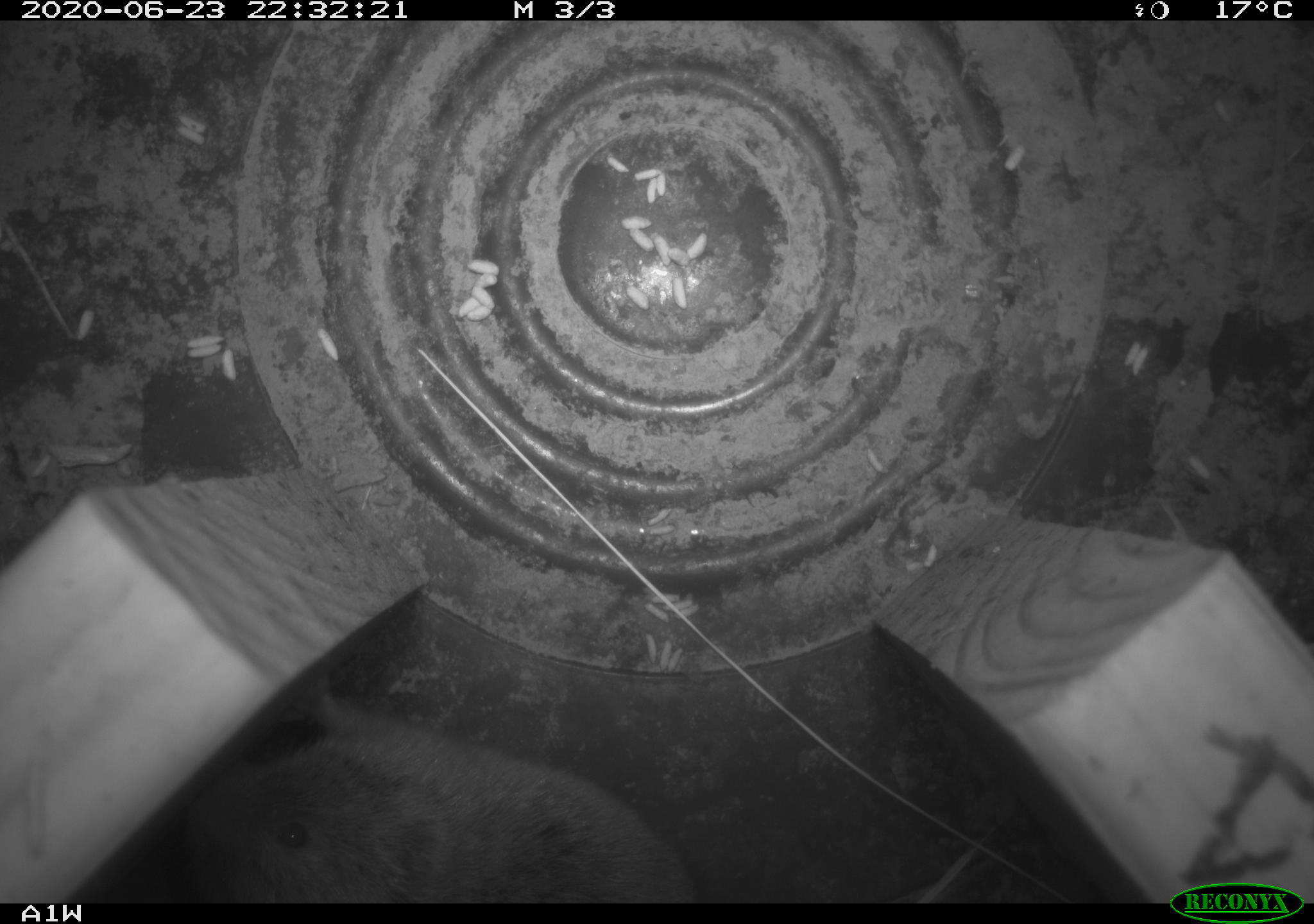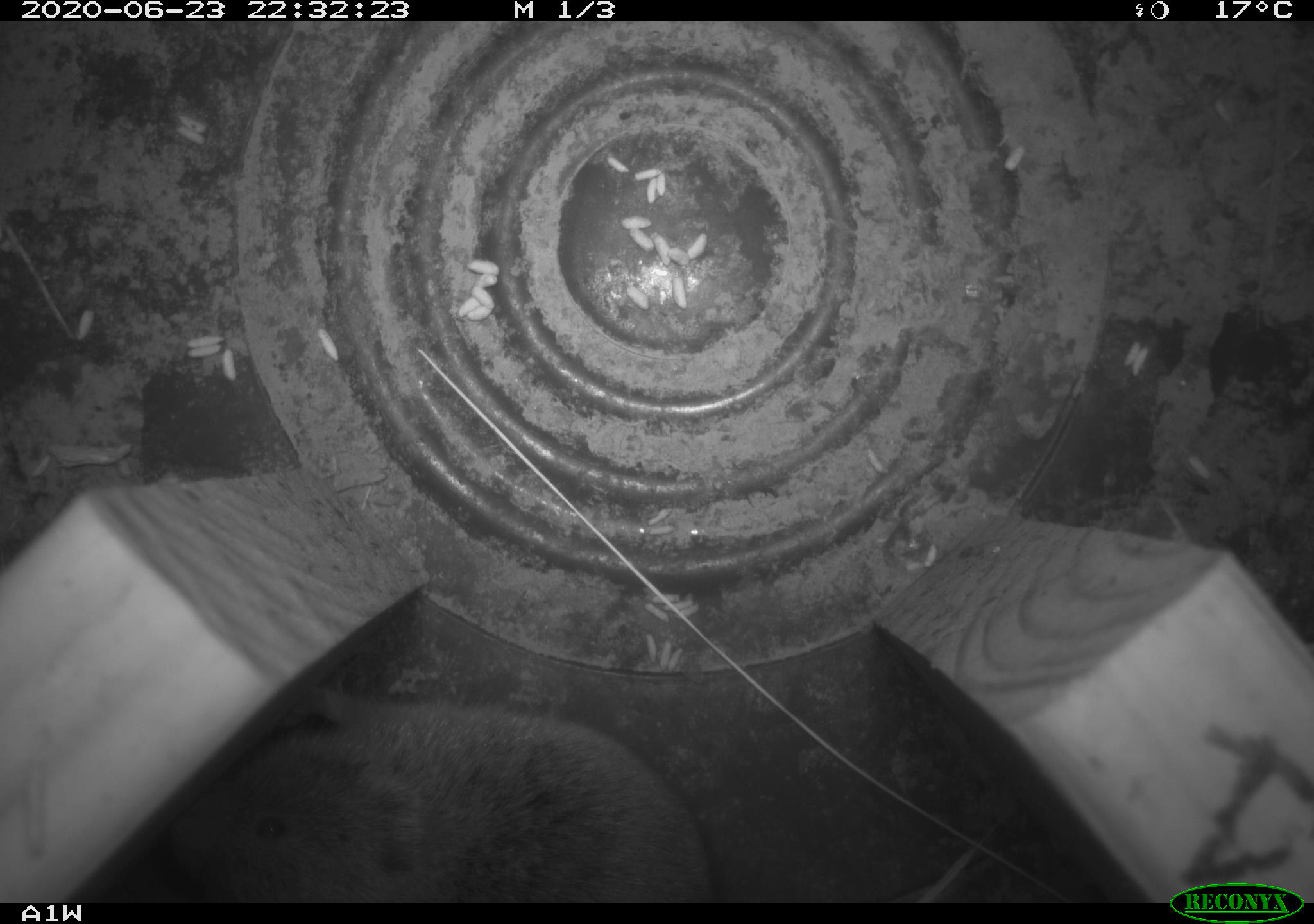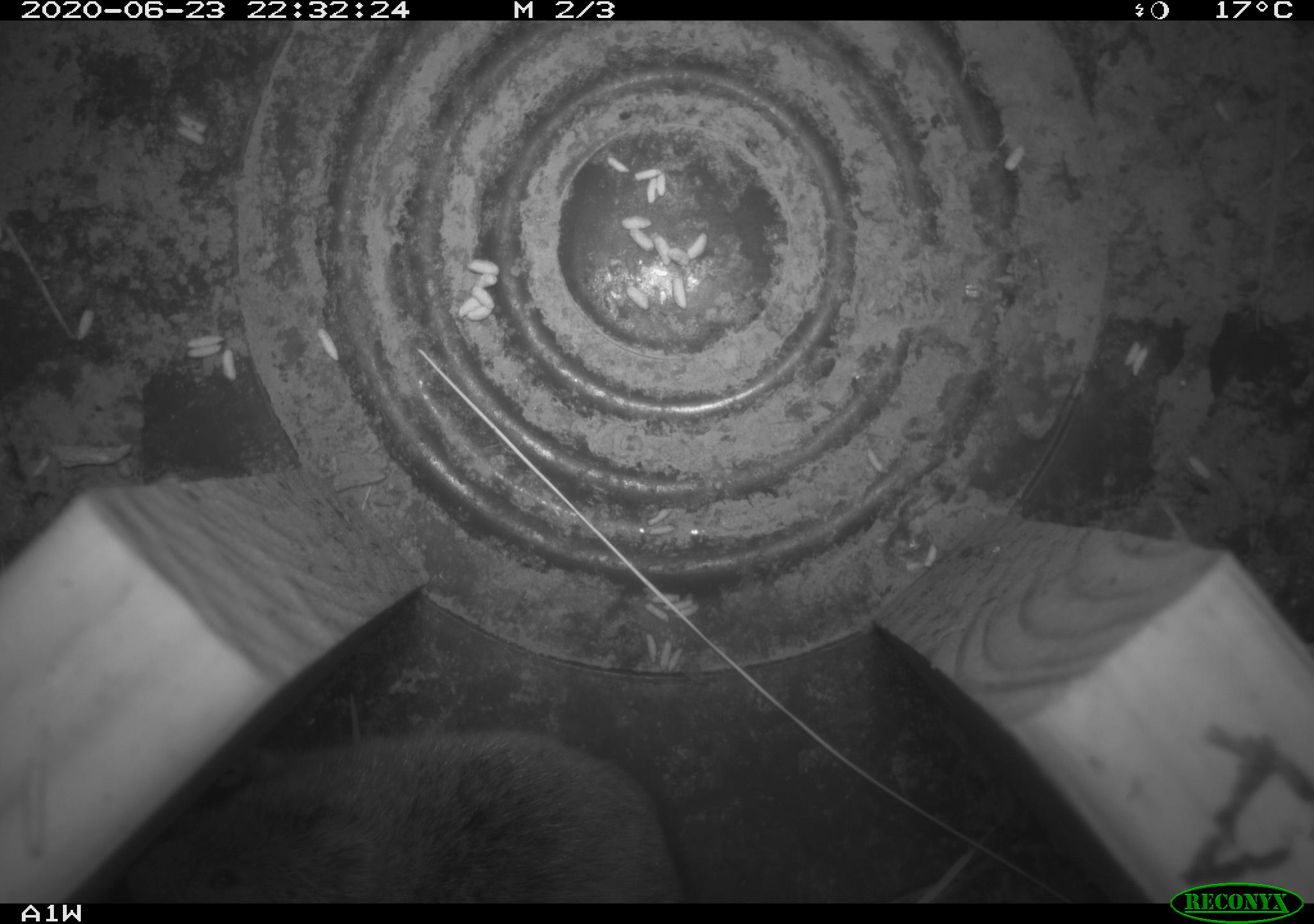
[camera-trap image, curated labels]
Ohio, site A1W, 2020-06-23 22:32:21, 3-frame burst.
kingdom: Animalia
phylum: Chordata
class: Mammalia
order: Rodentia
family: Cricetidae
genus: Microtus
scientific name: Microtus pennsylvanicus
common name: meadow vole